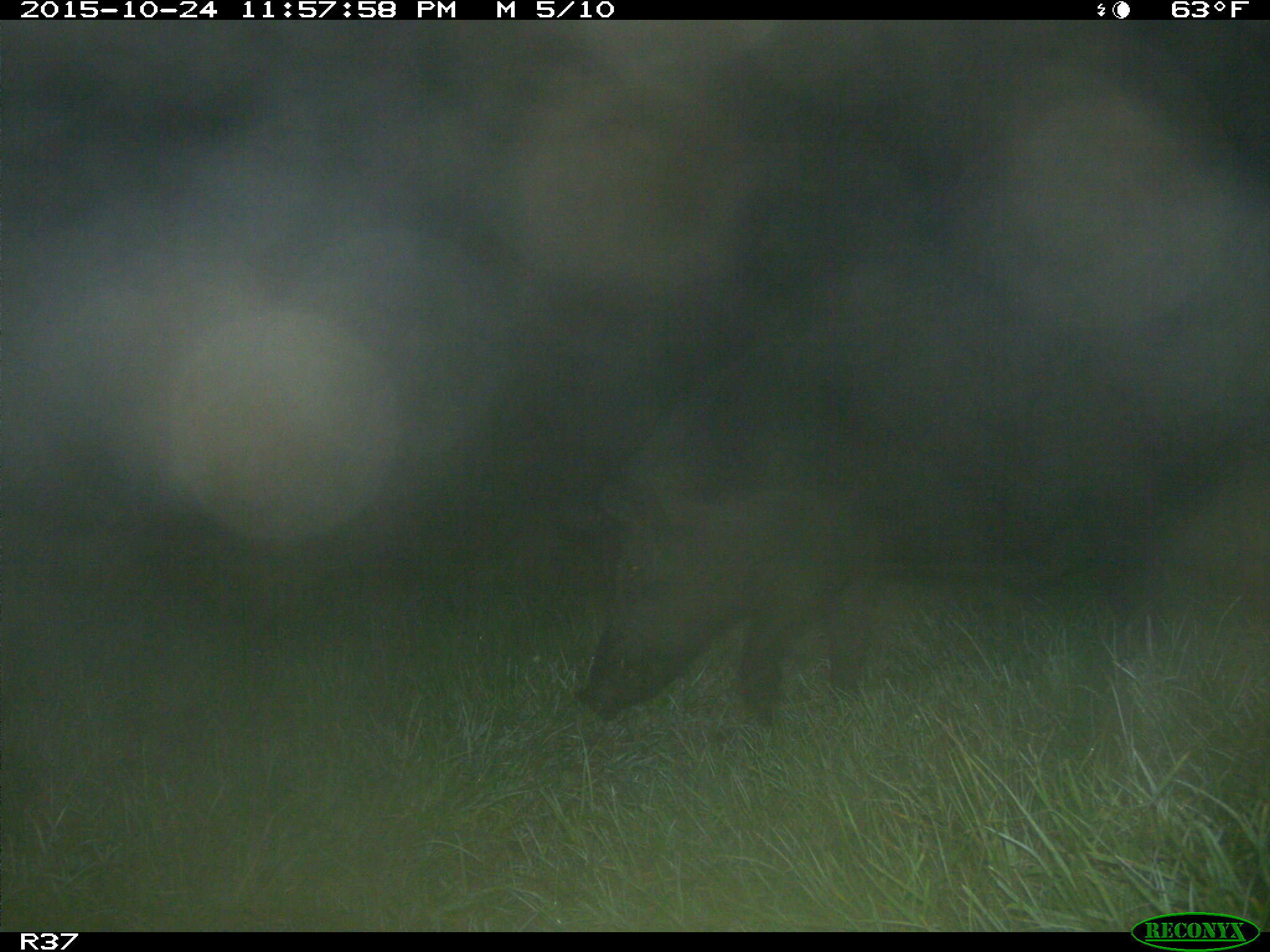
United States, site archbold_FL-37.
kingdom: Animalia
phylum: Chordata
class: Mammalia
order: Artiodactyla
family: Suidae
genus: Sus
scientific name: Sus scrofa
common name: wild boar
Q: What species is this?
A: Sus scrofa (wild boar).